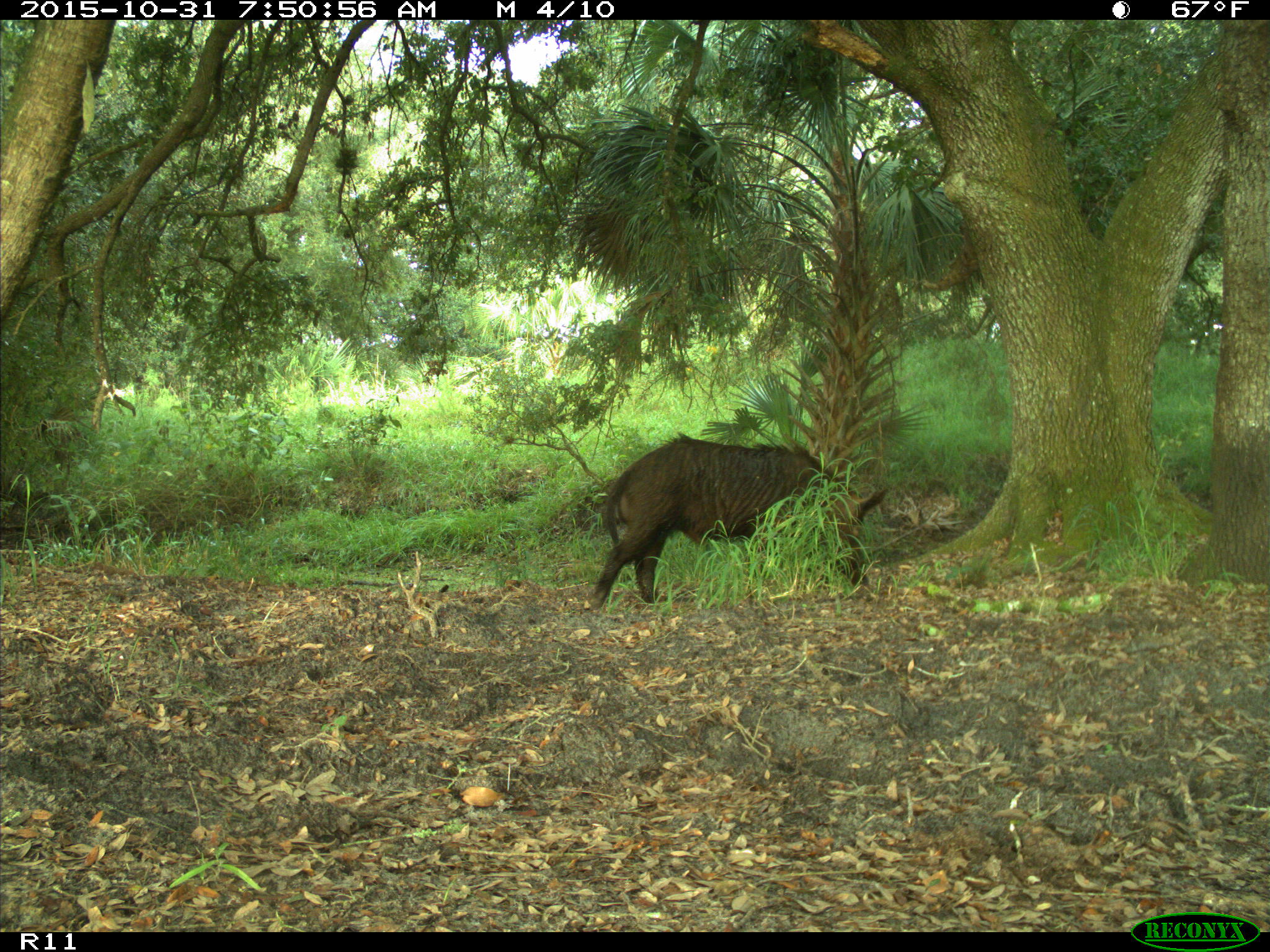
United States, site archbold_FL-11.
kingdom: Animalia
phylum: Chordata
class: Mammalia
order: Artiodactyla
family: Suidae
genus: Sus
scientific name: Sus scrofa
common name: wild boar